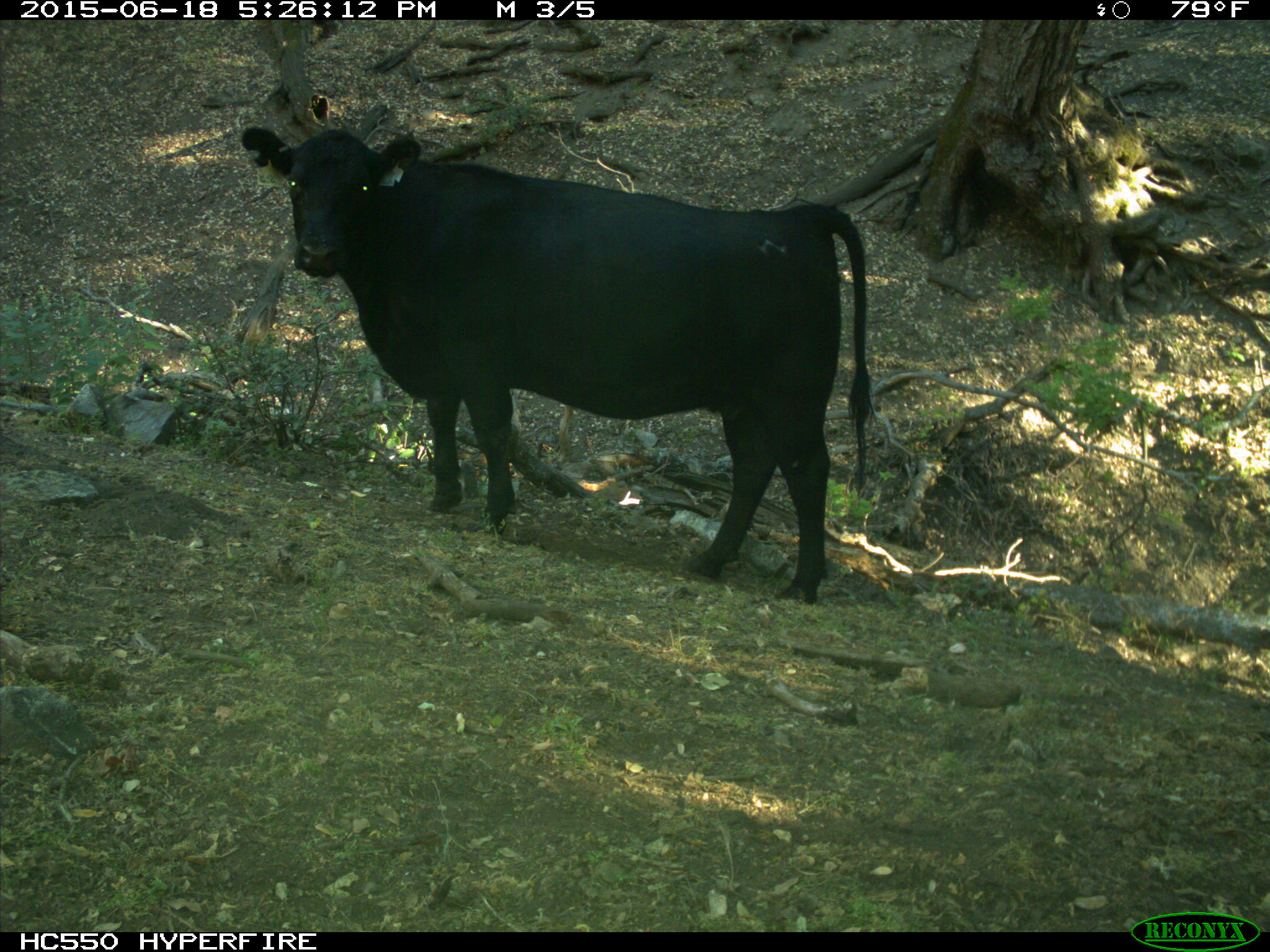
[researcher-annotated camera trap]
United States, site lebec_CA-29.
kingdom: Animalia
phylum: Chordata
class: Mammalia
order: Artiodactyla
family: Bovidae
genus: Bos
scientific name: Bos taurus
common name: domestic cow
Bos taurus (domestic cow).